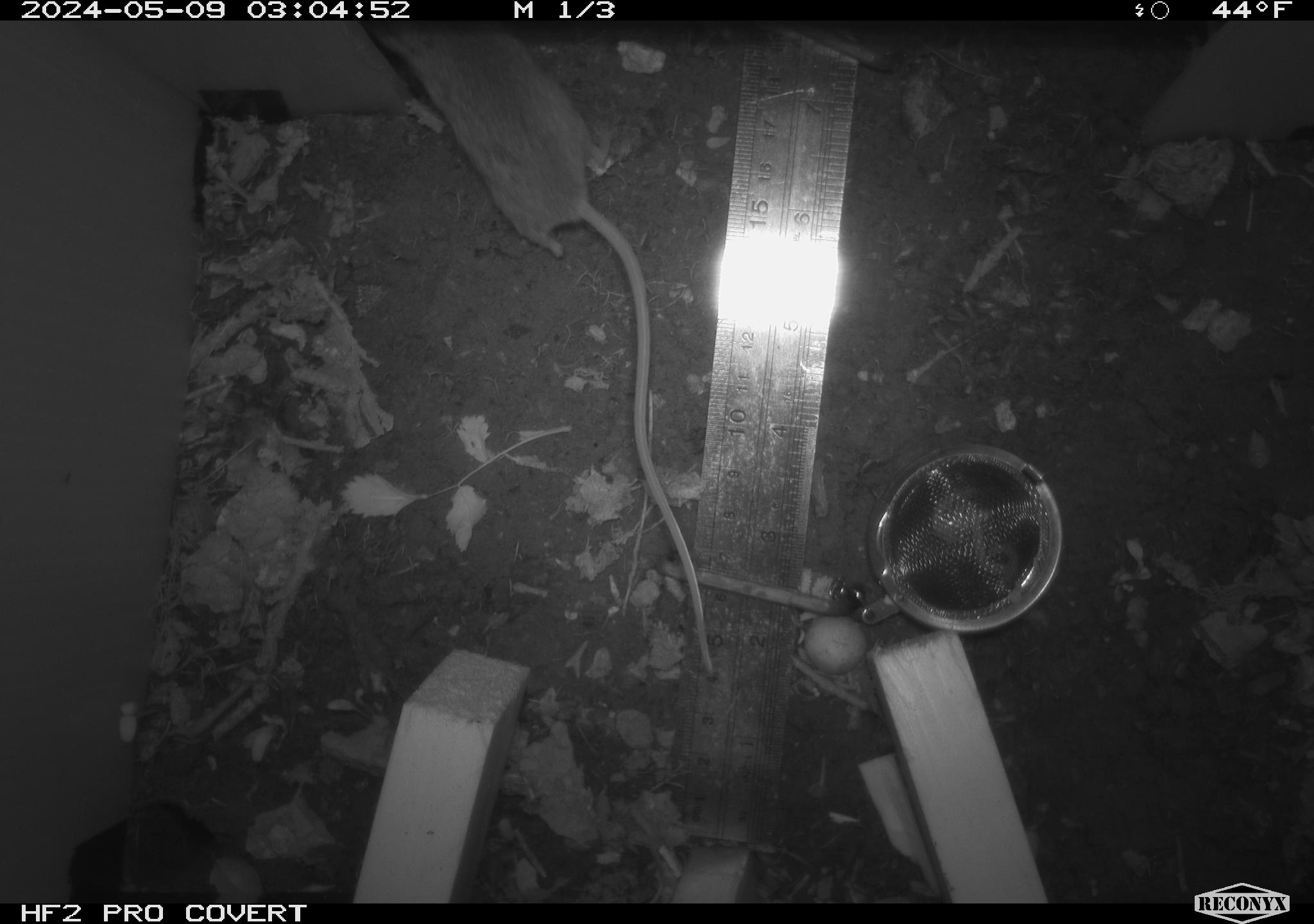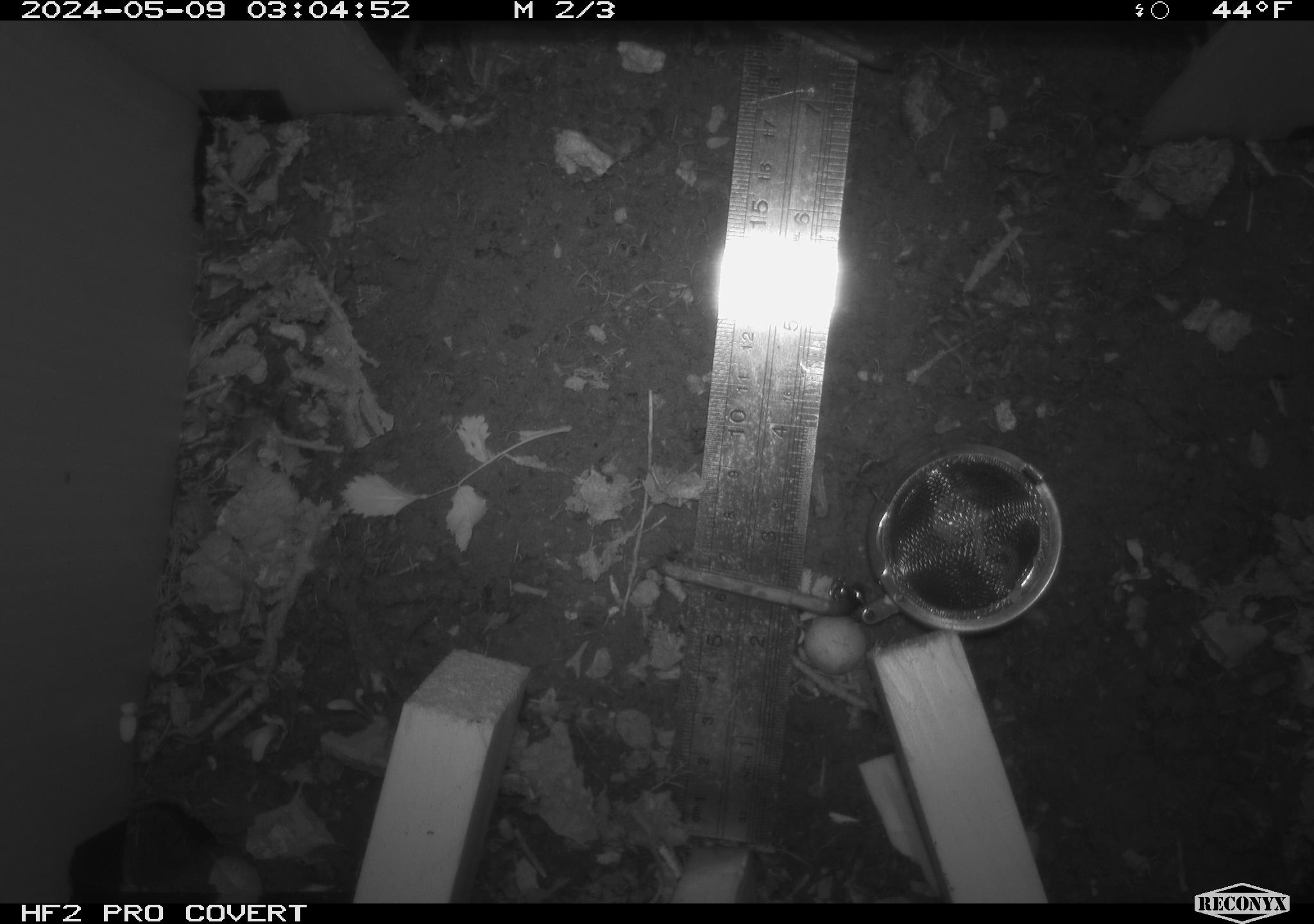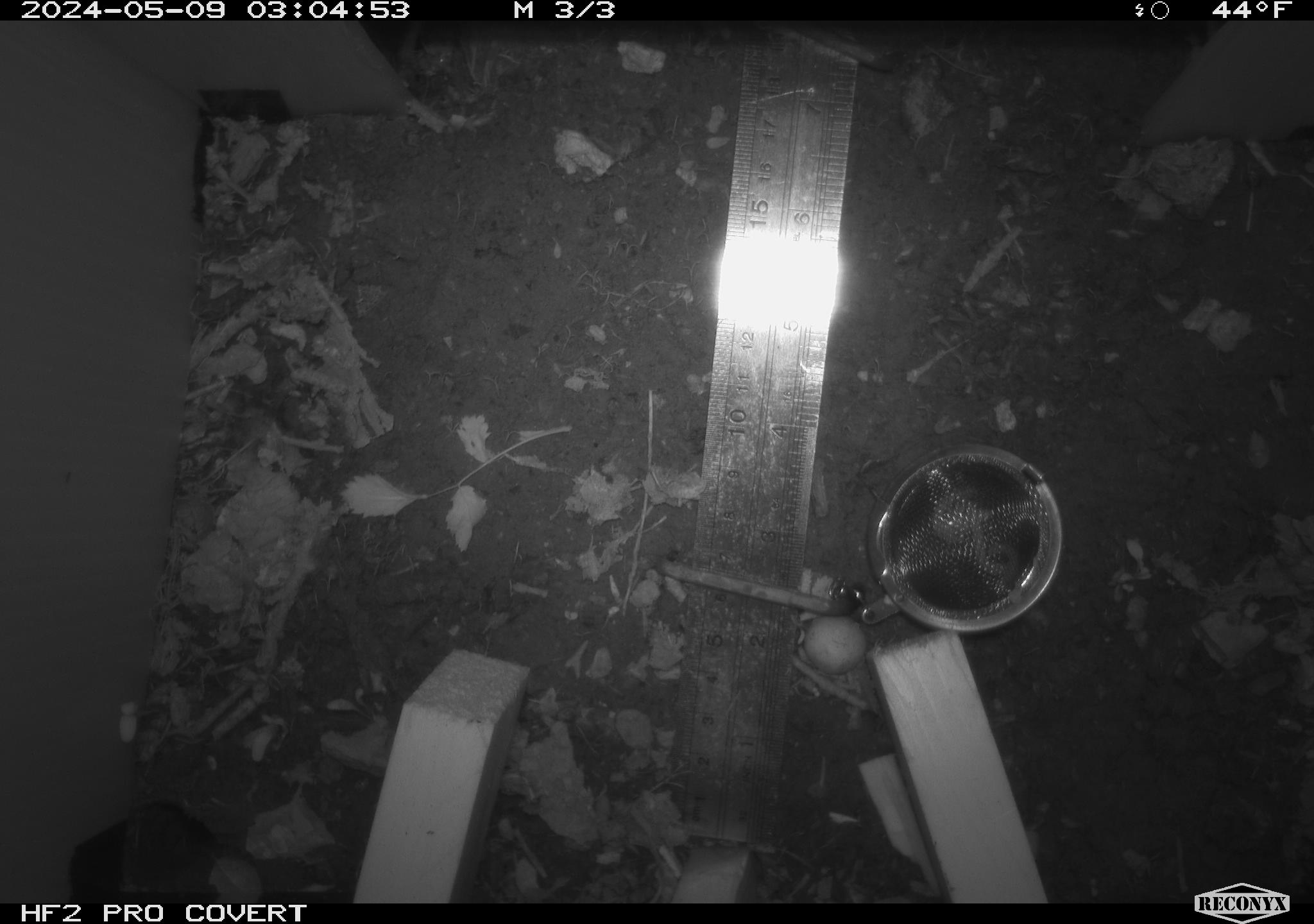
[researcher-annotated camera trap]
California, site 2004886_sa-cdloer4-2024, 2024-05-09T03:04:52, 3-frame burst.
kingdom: Animalia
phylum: Chordata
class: Mammalia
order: Rodentia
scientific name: Rodentia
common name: mouse species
Mouse species (Rodentia).